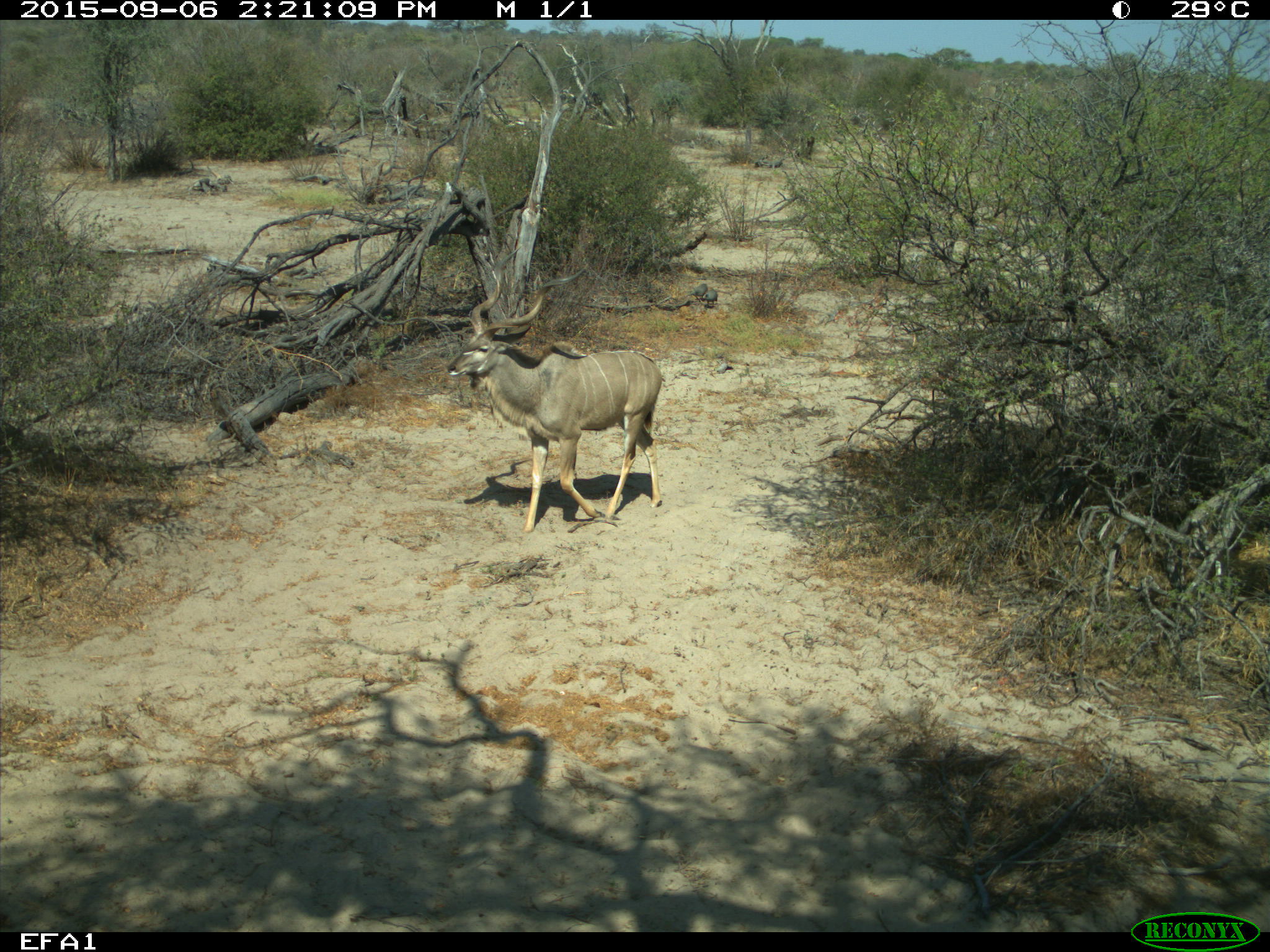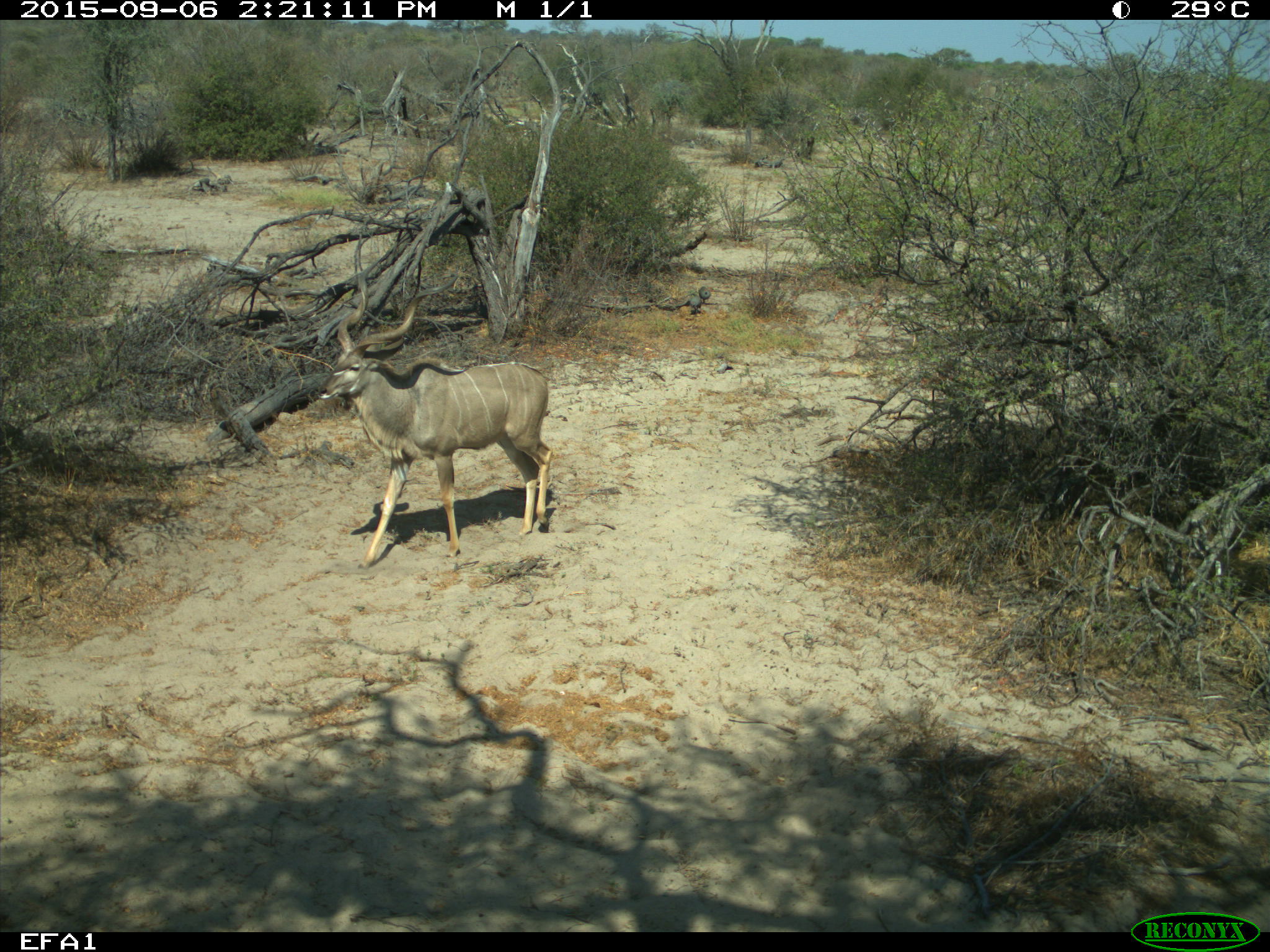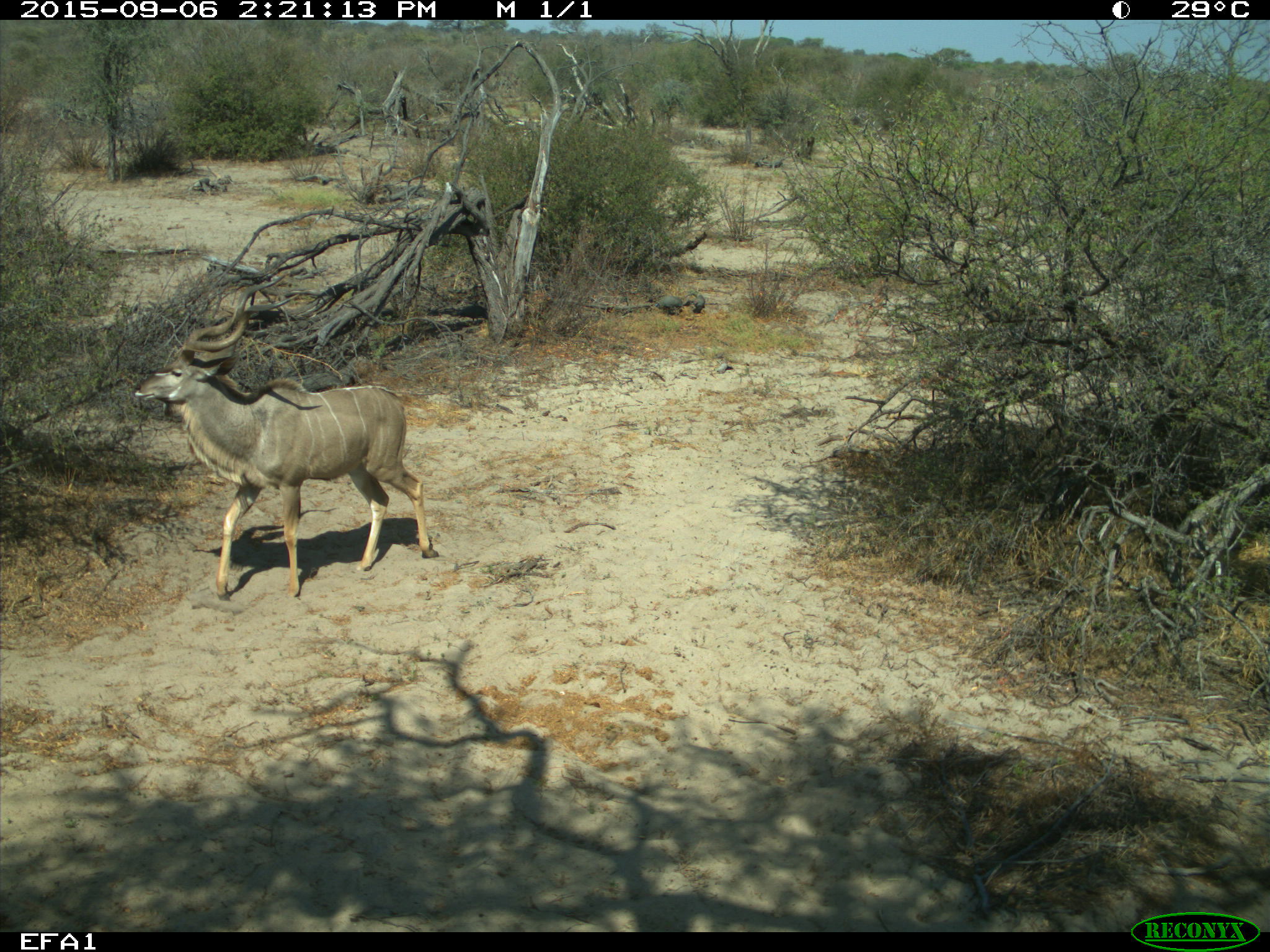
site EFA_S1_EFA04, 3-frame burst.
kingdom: Animalia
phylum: Chordata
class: Mammalia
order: Artiodactyla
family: Bovidae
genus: Tragelaphus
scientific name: Tragelaphus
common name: kudu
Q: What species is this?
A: Kudu (Tragelaphus).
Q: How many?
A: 1.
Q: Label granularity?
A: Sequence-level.